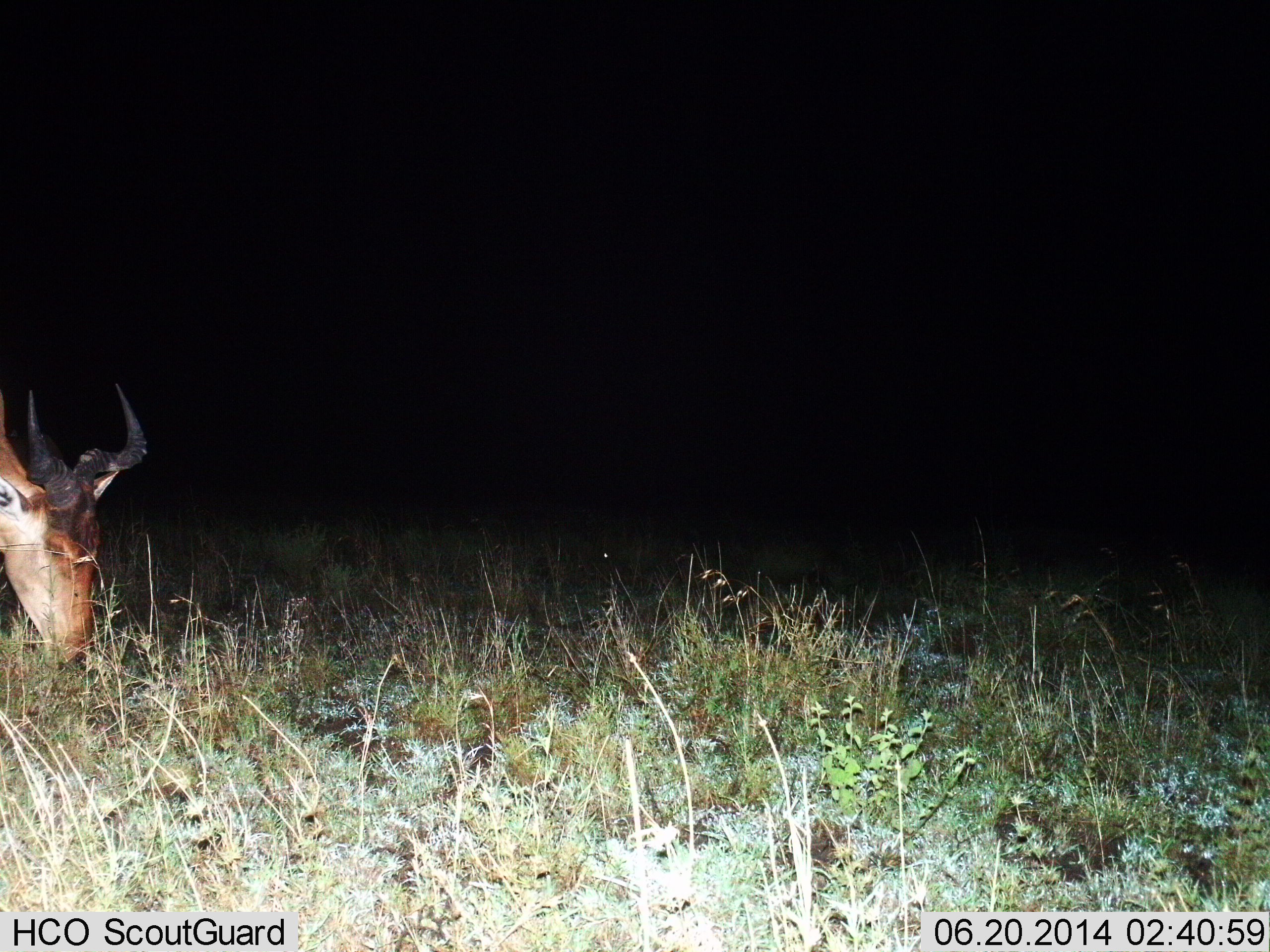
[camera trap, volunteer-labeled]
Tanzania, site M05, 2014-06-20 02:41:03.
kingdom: Animalia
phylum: Chordata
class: Mammalia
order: Artiodactyla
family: Bovidae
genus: Alcelaphus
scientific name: Alcelaphus buselaphus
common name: hartebeest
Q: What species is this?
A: Hartebeest (Alcelaphus buselaphus).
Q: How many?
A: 1.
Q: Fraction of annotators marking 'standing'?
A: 30%.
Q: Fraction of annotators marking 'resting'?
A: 0%.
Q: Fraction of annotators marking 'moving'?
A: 0%.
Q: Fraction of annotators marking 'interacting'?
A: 0%.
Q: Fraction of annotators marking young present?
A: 0%.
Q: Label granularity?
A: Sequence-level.